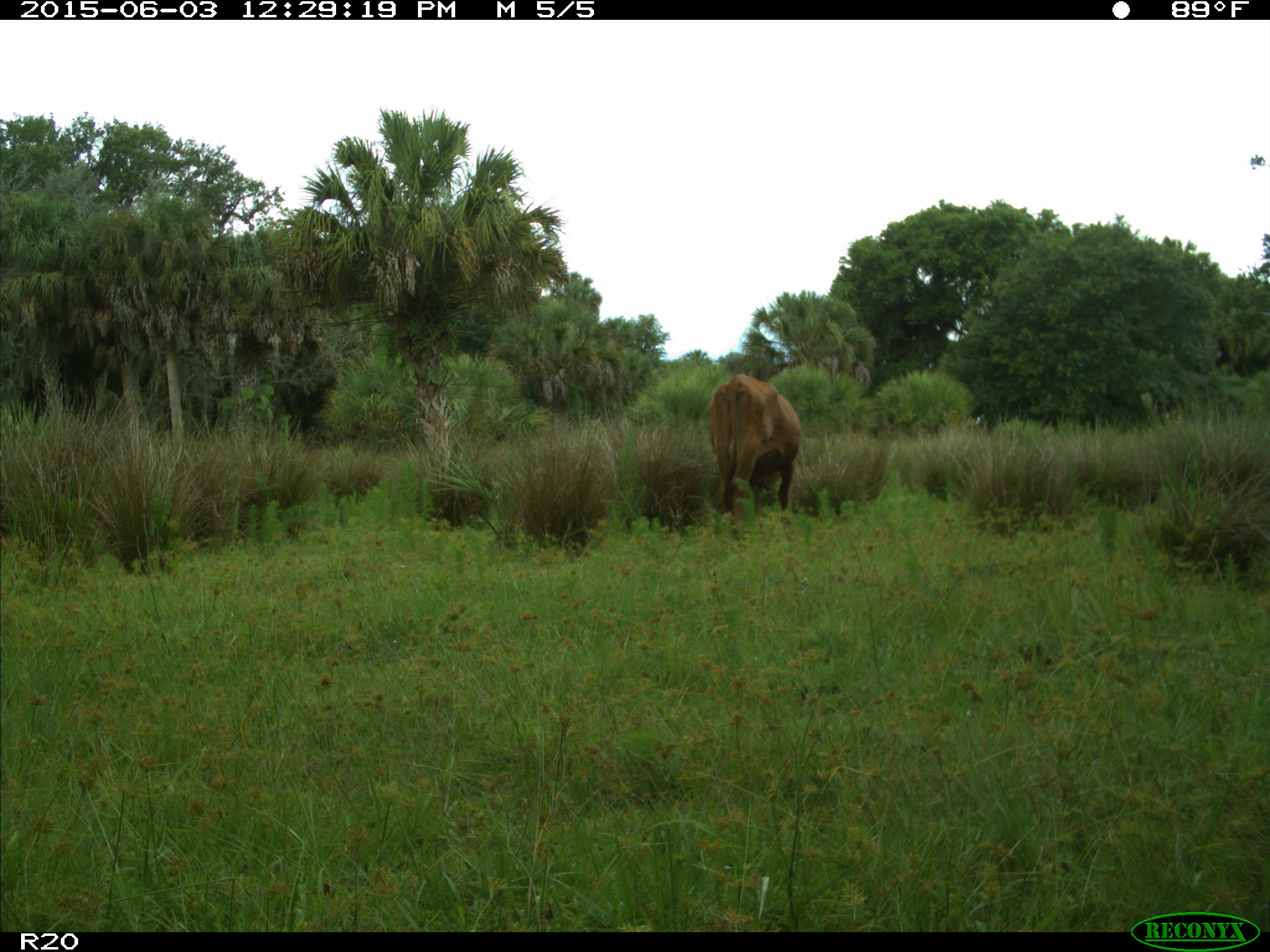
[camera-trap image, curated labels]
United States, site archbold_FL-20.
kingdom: Animalia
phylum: Chordata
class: Mammalia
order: Artiodactyla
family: Bovidae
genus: Bos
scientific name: Bos taurus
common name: domestic cow